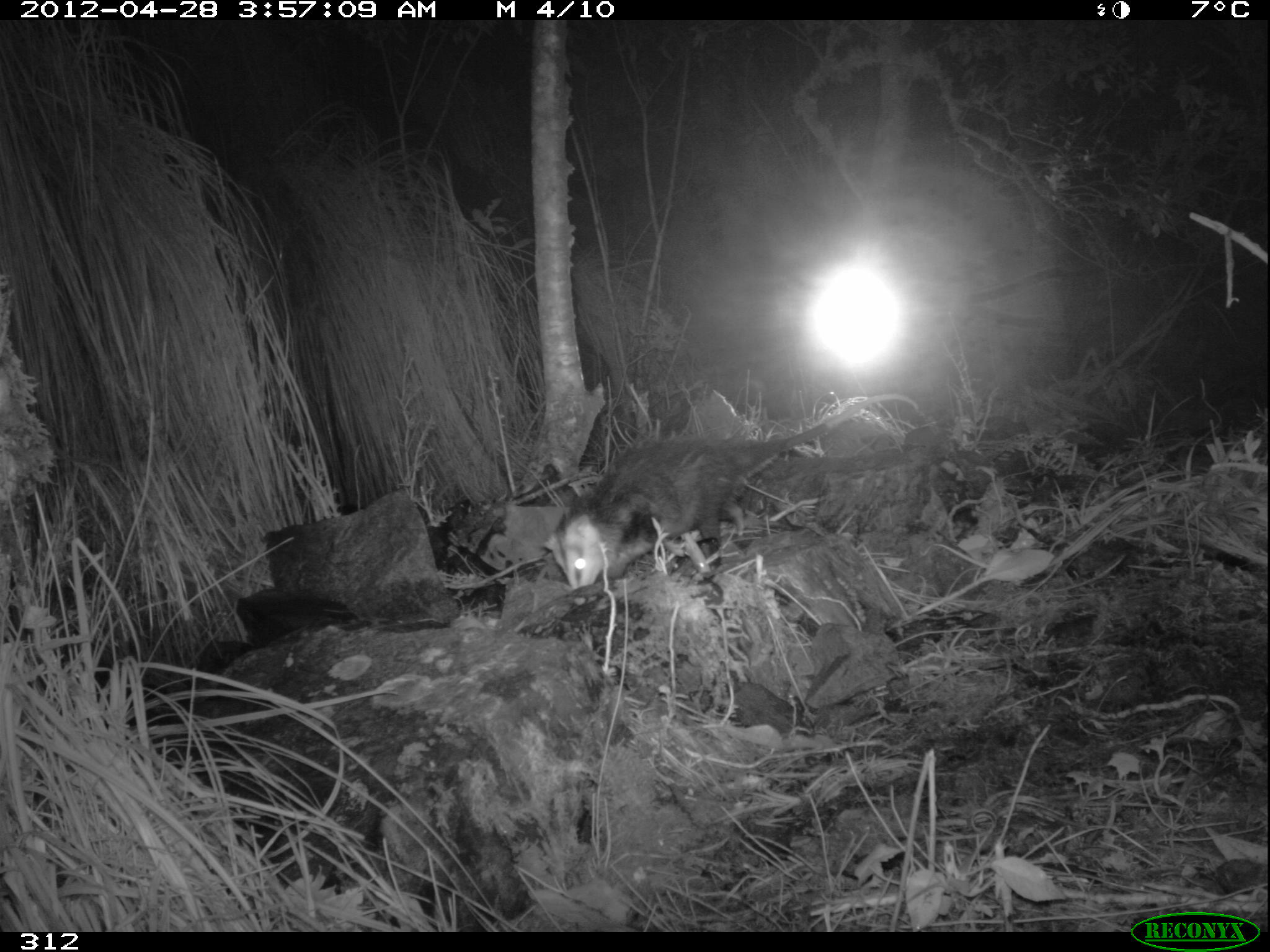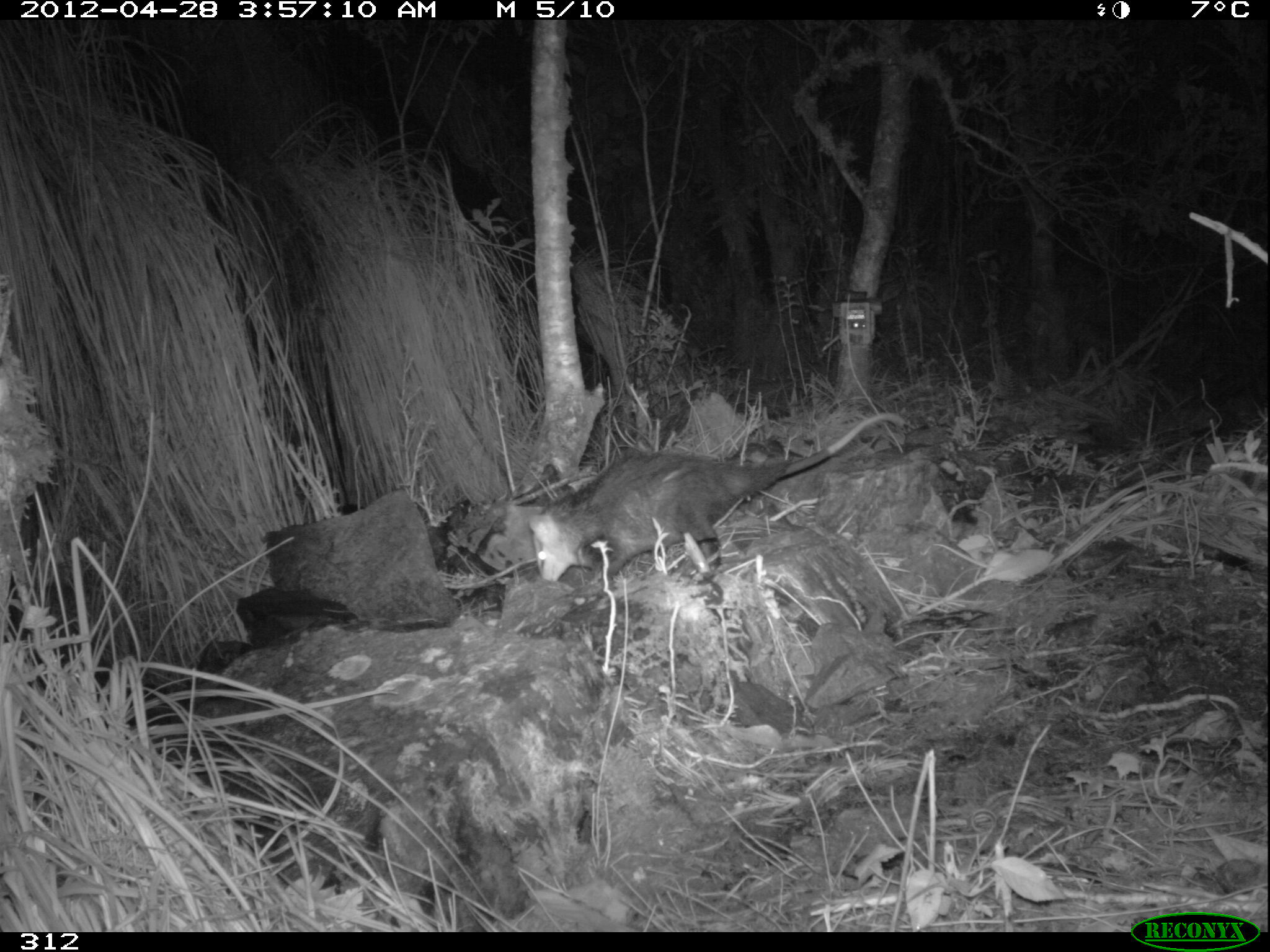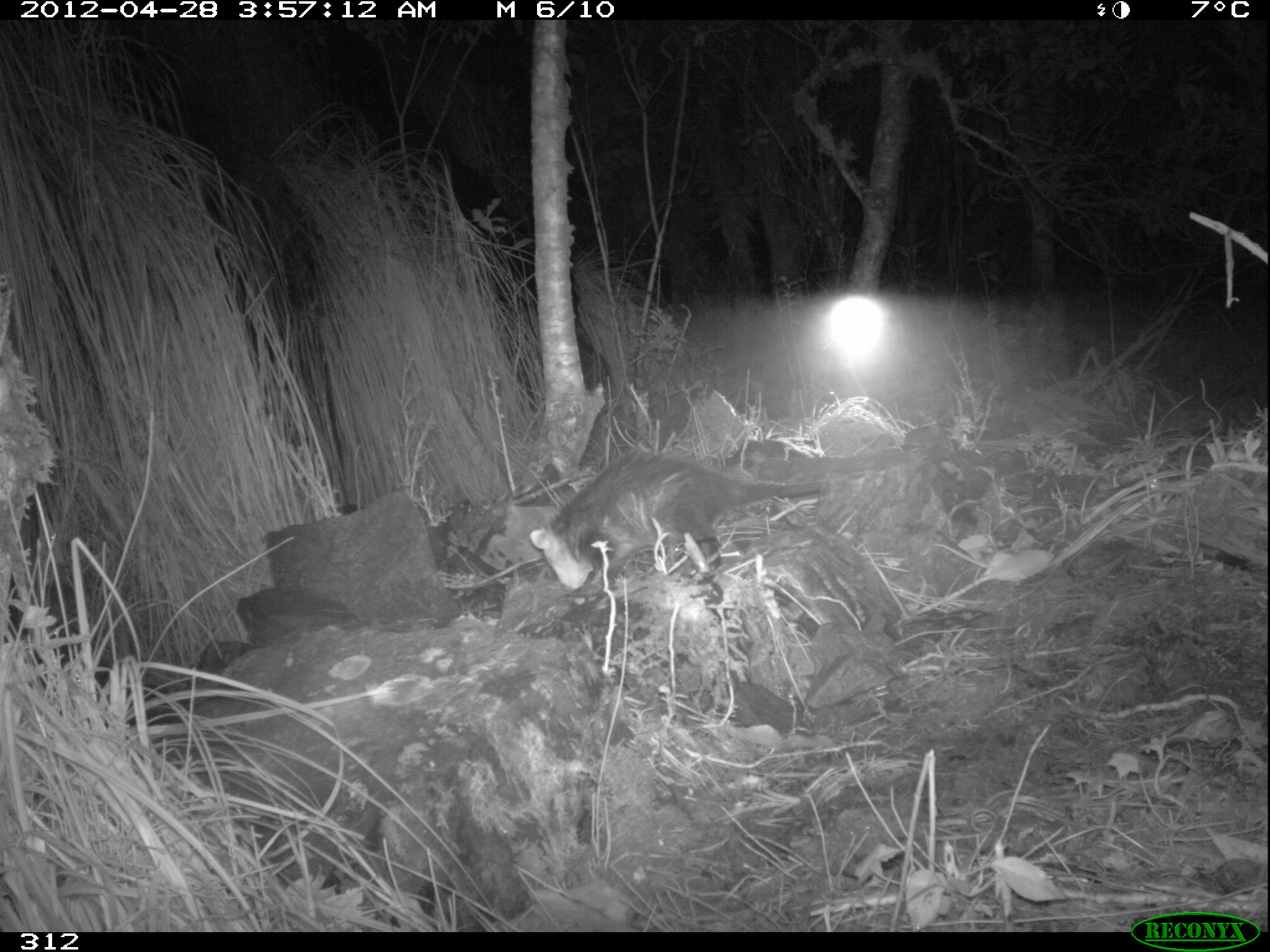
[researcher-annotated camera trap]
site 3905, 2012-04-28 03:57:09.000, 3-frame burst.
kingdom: Animalia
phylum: Chordata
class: Mammalia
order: Didelphimorphia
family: Didelphidae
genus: Didelphis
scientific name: Didelphis pernigra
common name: andean white-eared opossum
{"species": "Didelphis pernigra (andean white-eared opossum)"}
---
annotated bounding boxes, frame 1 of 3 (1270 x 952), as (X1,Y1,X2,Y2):
didelphis pernigra: (540,392,920,606)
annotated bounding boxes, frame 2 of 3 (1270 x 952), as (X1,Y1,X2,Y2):
didelphis pernigra: (526,410,907,581)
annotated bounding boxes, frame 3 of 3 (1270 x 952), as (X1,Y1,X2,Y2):
didelphis pernigra: (528,445,828,590)